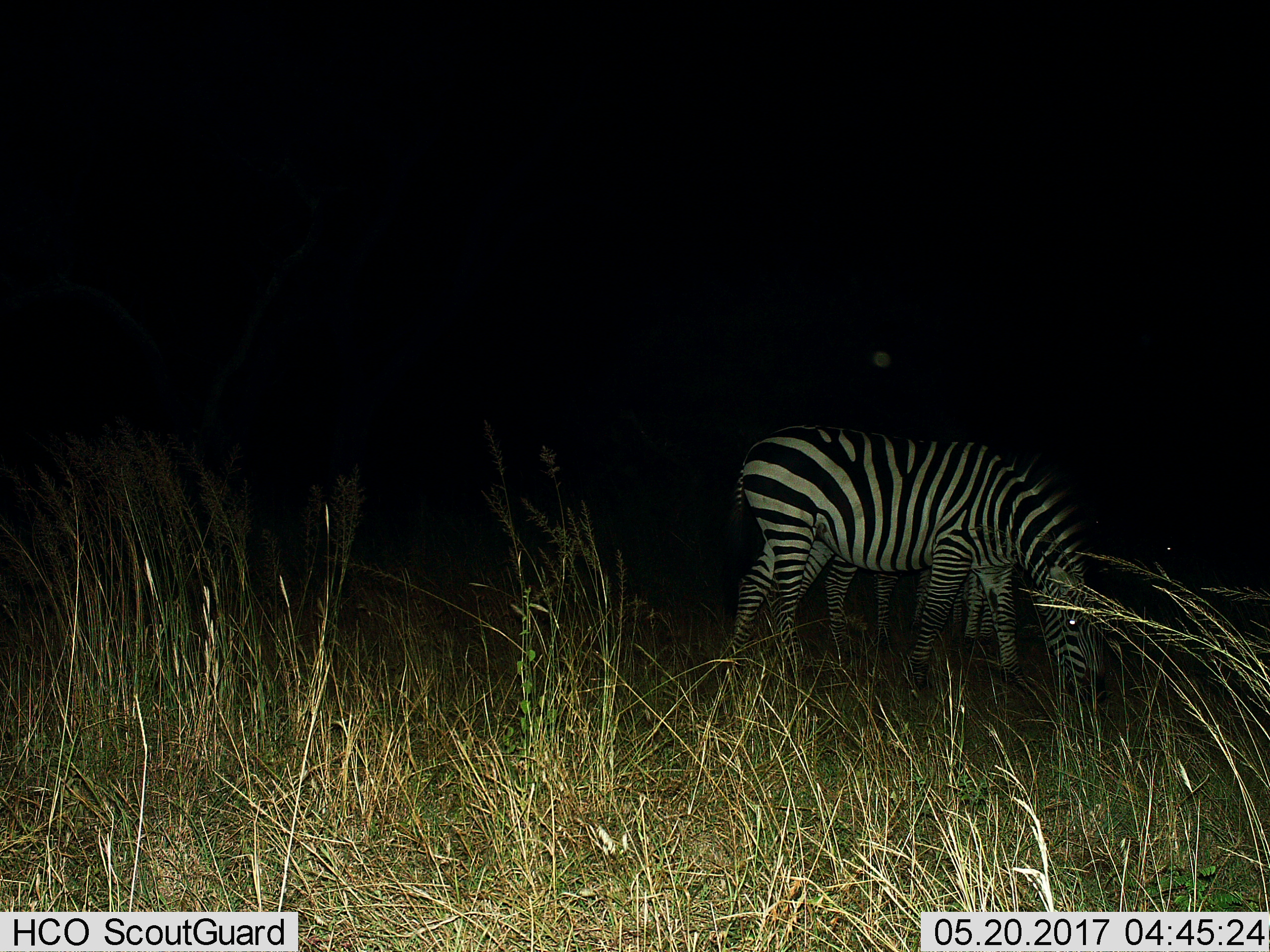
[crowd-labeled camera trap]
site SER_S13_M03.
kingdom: Animalia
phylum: Chordata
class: Mammalia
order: Perissodactyla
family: Equidae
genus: Equus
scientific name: Equus quagga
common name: plains zebra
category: zebraplains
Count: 3.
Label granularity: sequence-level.